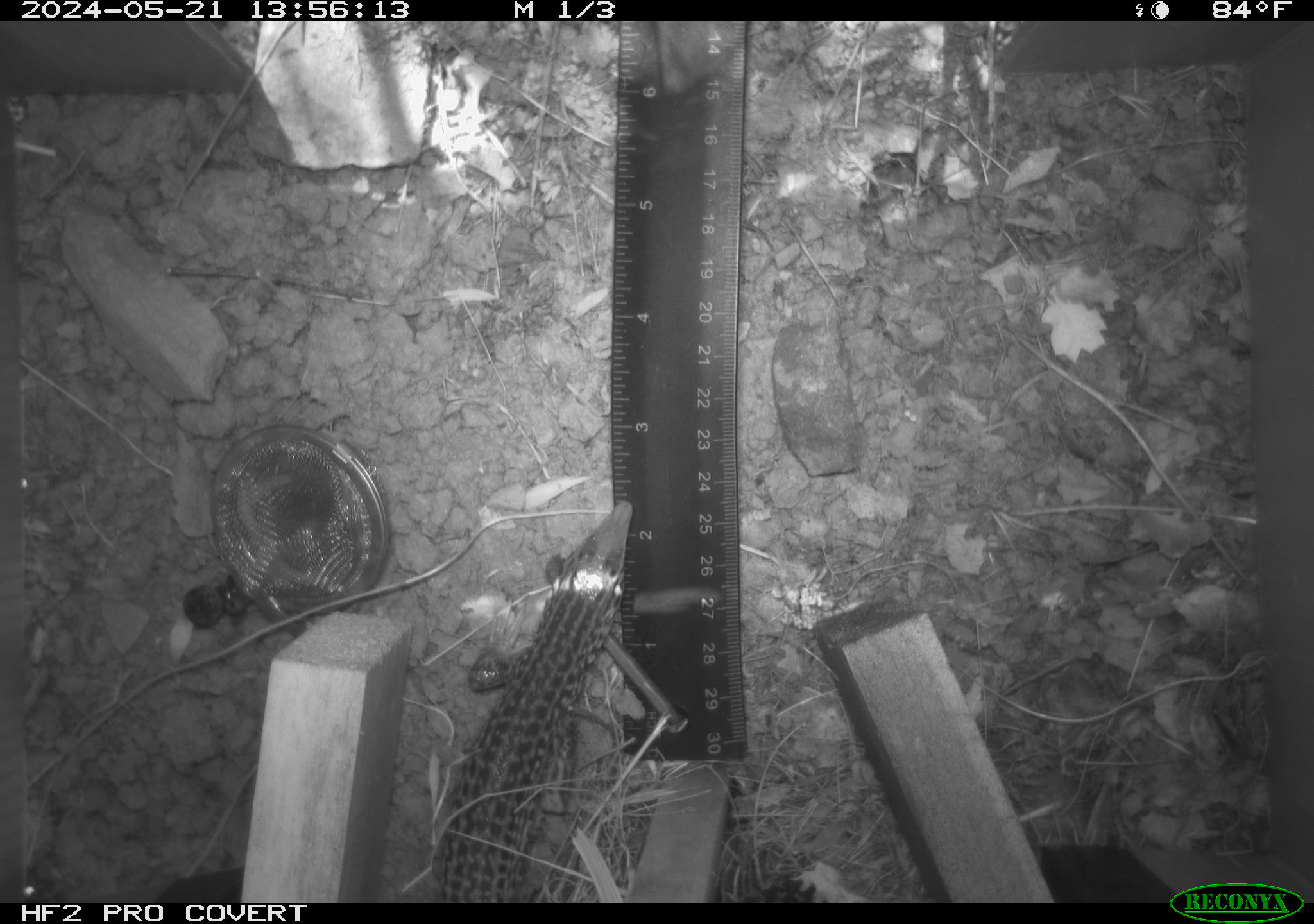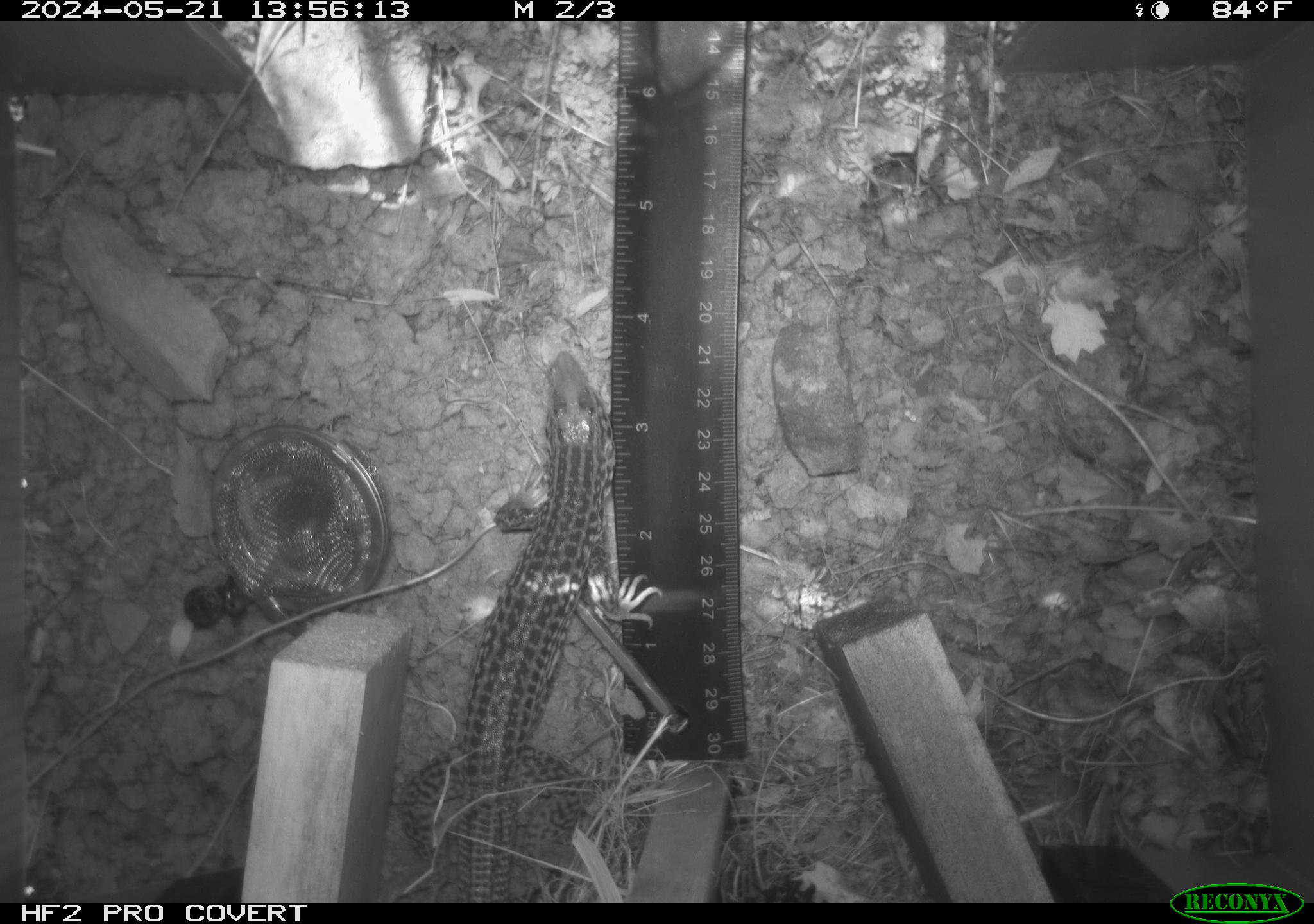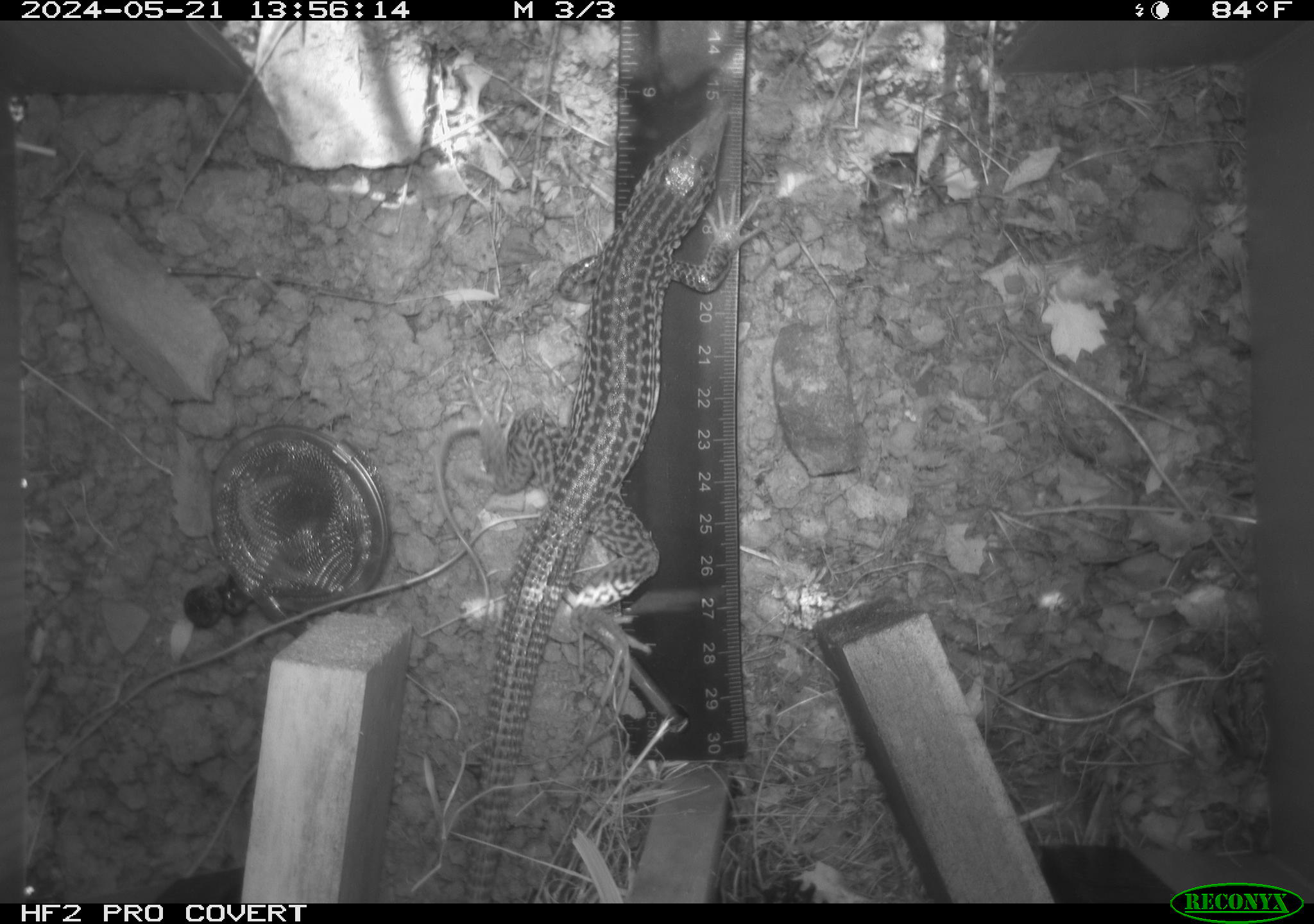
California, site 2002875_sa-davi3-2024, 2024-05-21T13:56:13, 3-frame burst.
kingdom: Animalia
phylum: Chordata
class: Reptilia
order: Squamata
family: Teiidae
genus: Aspidoscelis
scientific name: Aspidoscelis tigris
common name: western whiptail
Western whiptail (Aspidoscelis tigris).